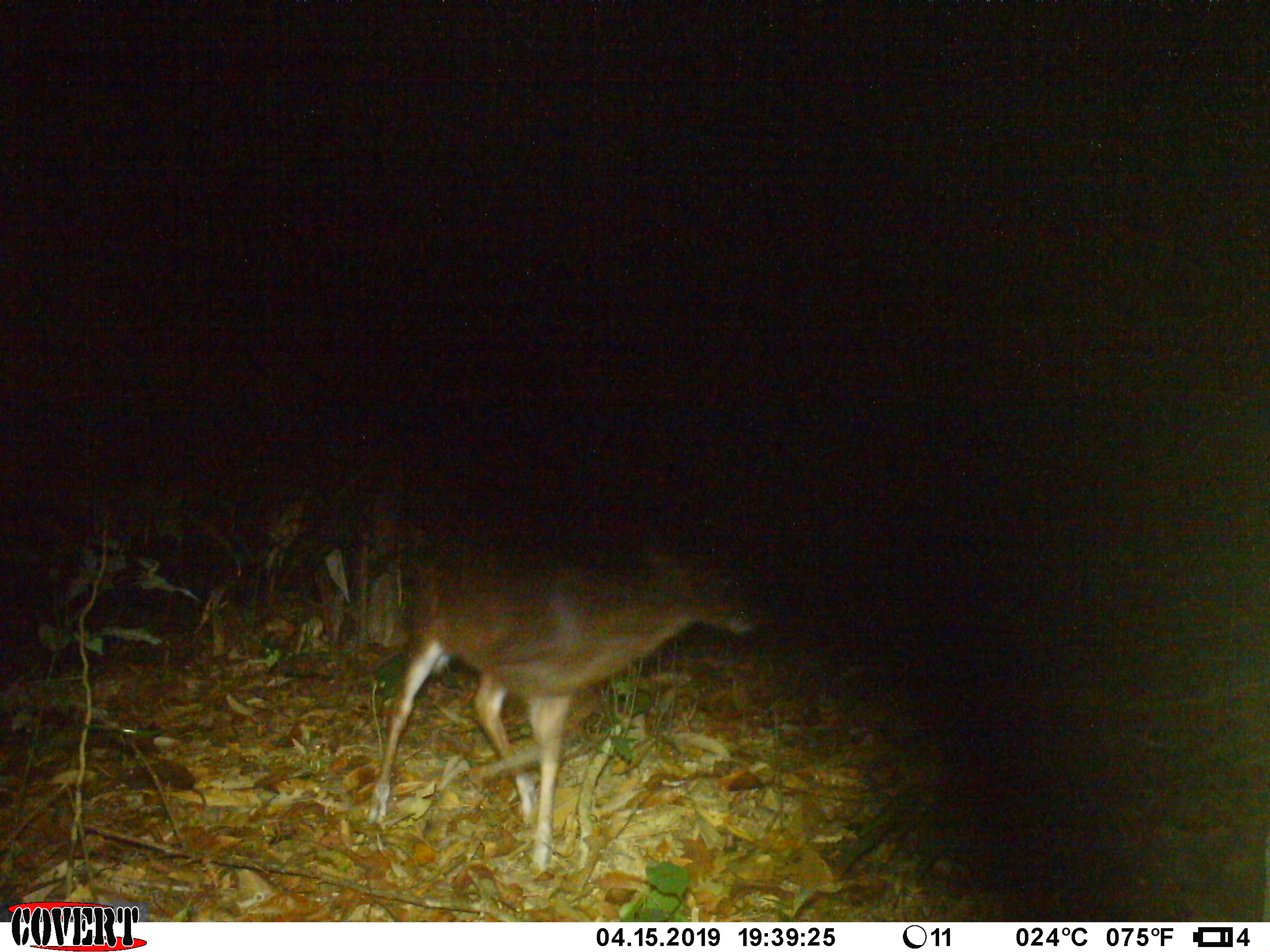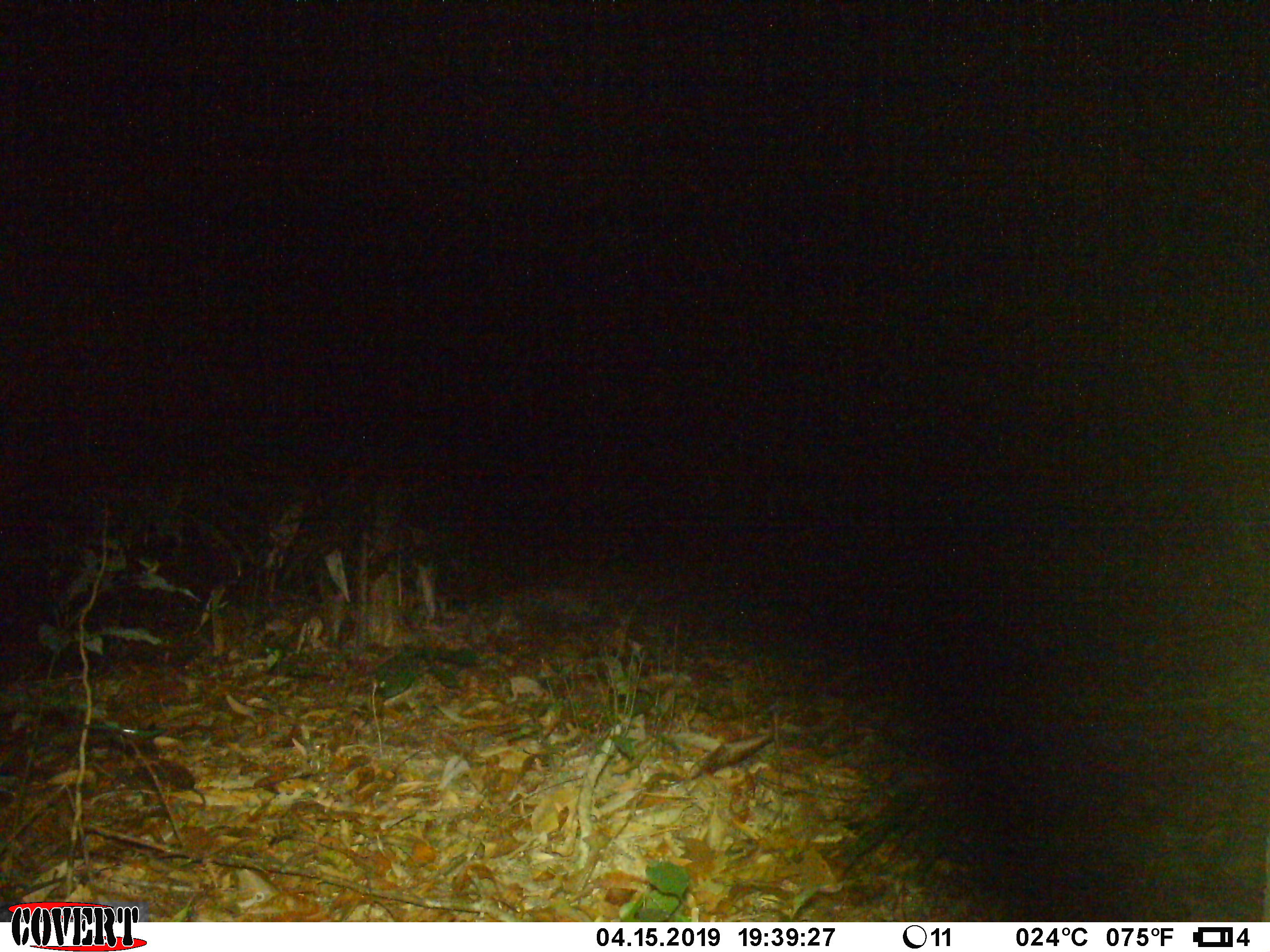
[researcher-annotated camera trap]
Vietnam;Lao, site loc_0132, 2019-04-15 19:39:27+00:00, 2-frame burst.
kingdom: Animalia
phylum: Chordata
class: Mammalia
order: Artiodactyla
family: Cervidae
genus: Muntiacus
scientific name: Muntiacus rooseveltorum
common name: roosevelt's muntjac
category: roosevelts muntjac group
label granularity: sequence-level